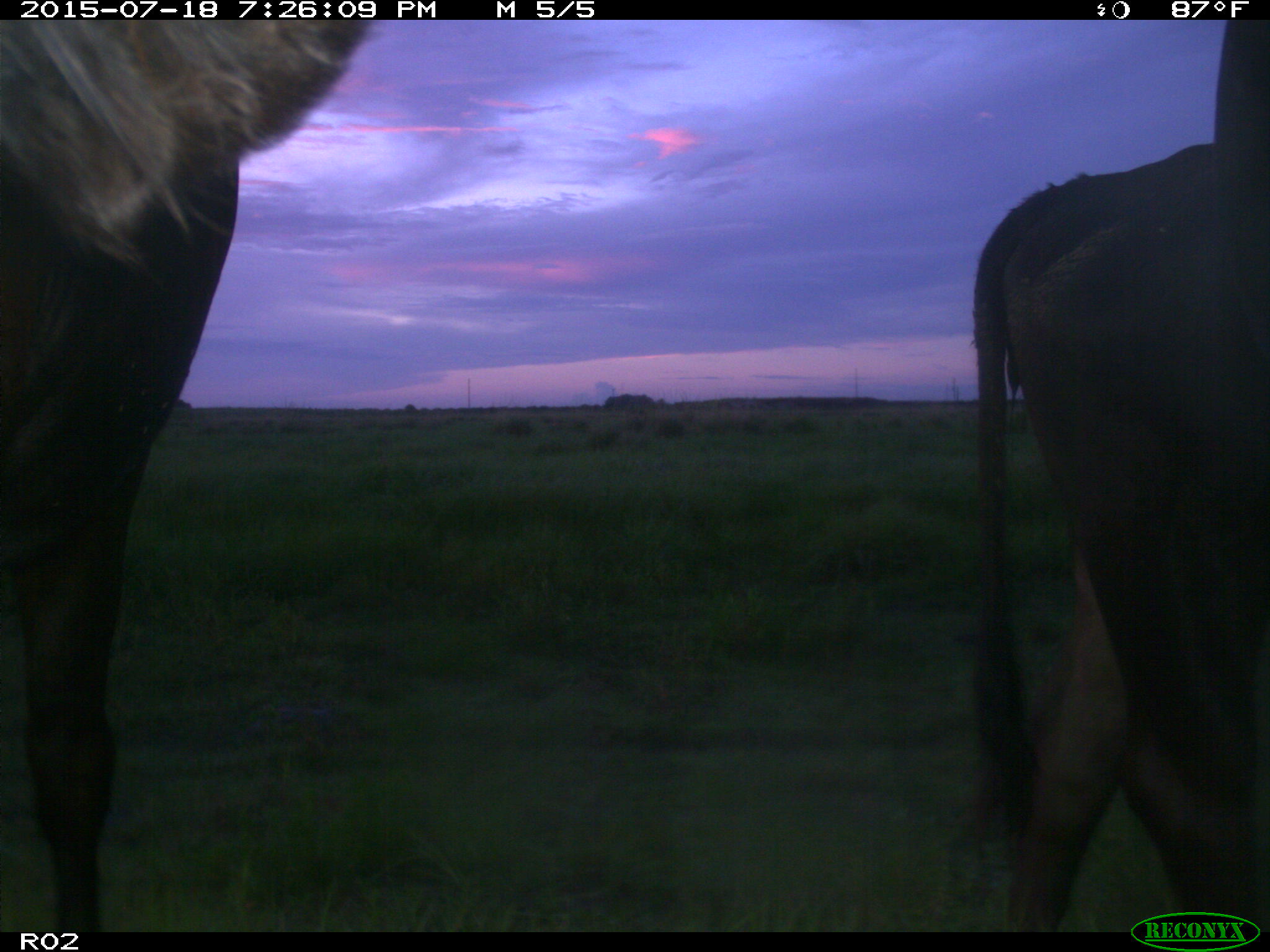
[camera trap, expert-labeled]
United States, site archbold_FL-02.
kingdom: Animalia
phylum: Chordata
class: Mammalia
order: Artiodactyla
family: Bovidae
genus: Bos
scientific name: Bos taurus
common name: domestic cow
Bos taurus (domestic cow).